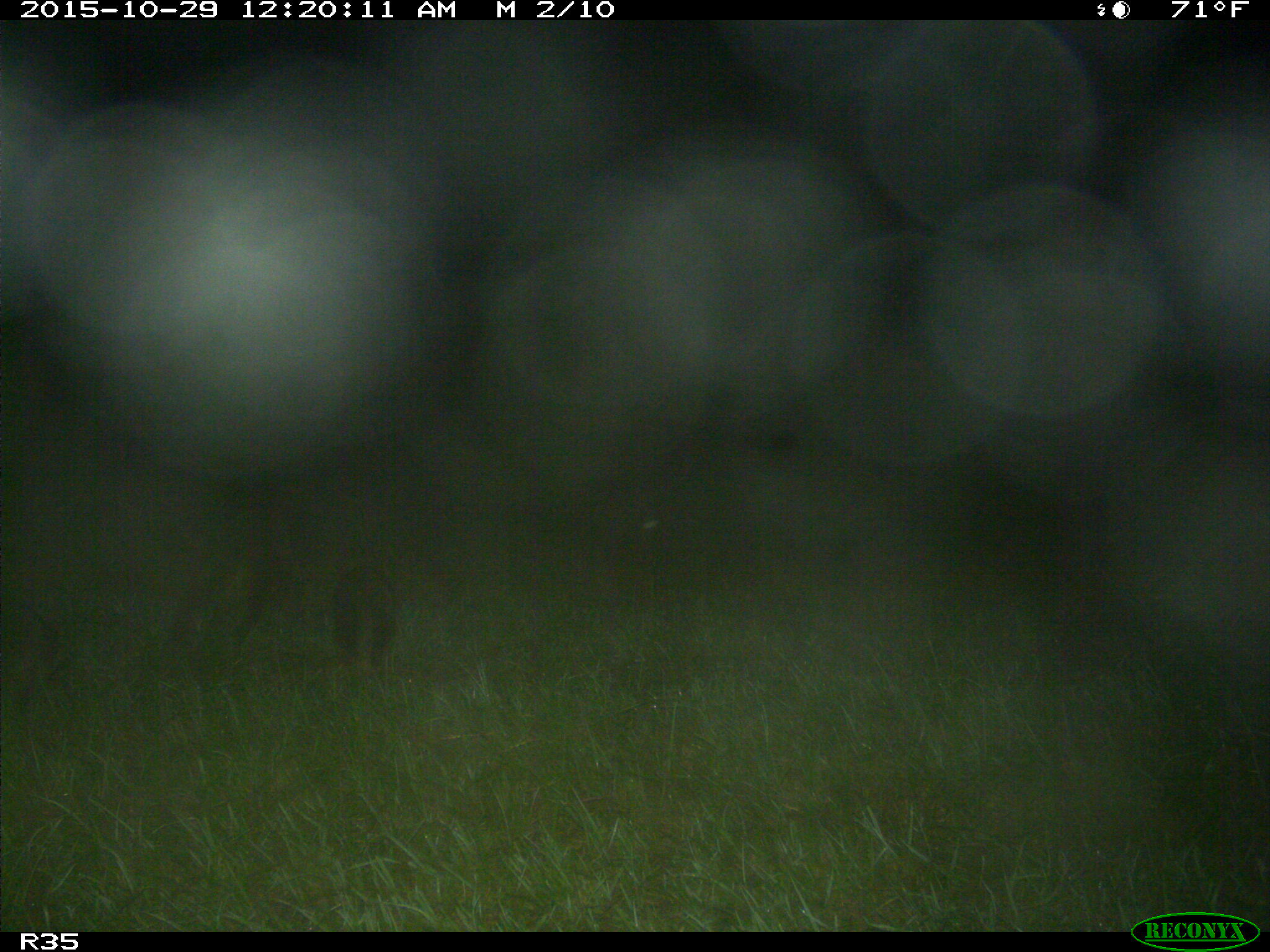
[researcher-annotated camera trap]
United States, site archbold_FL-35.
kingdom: Animalia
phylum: Chordata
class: Mammalia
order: Carnivora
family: Procyonidae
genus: Procyon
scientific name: Procyon lotor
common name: common raccoon